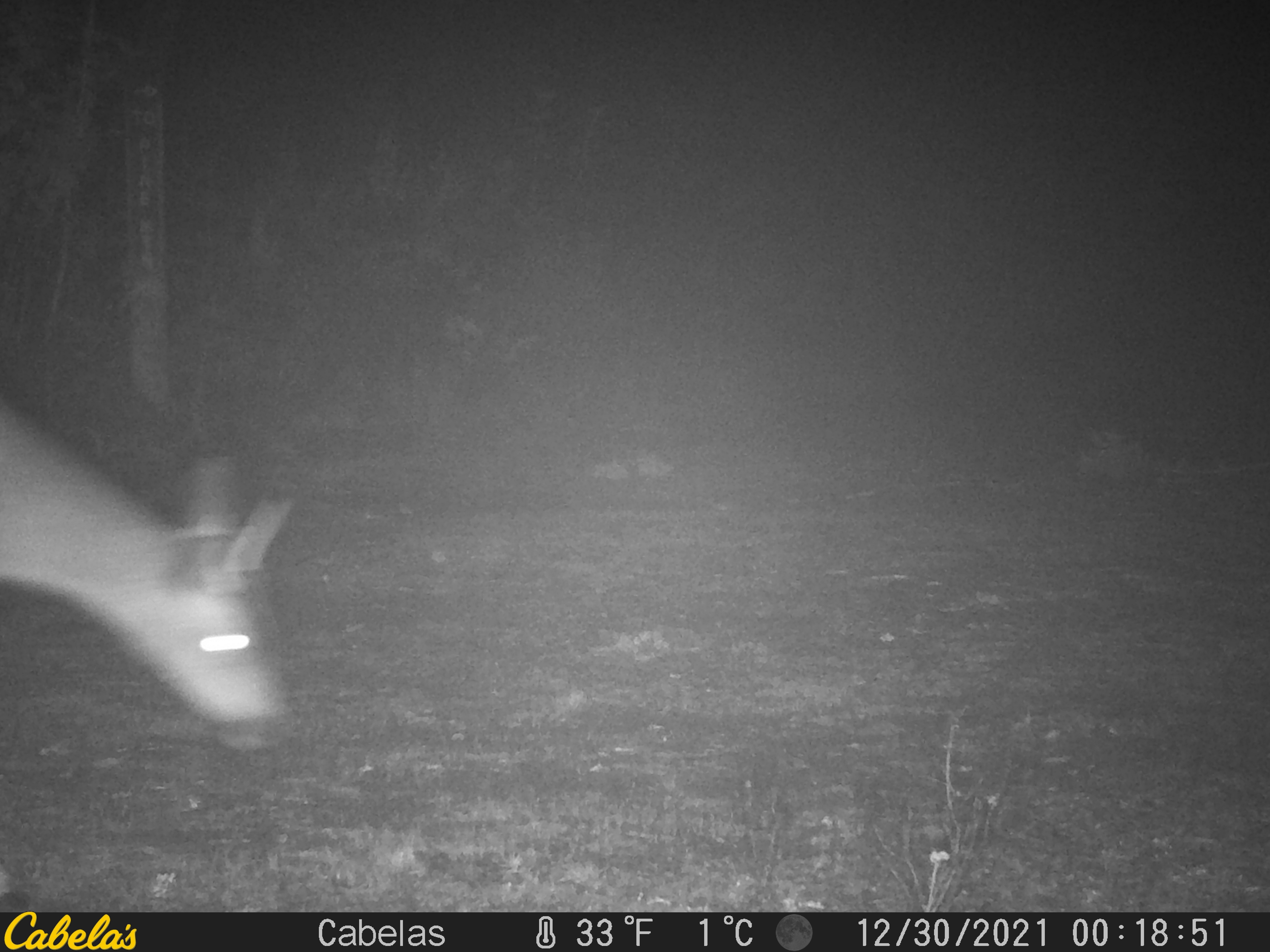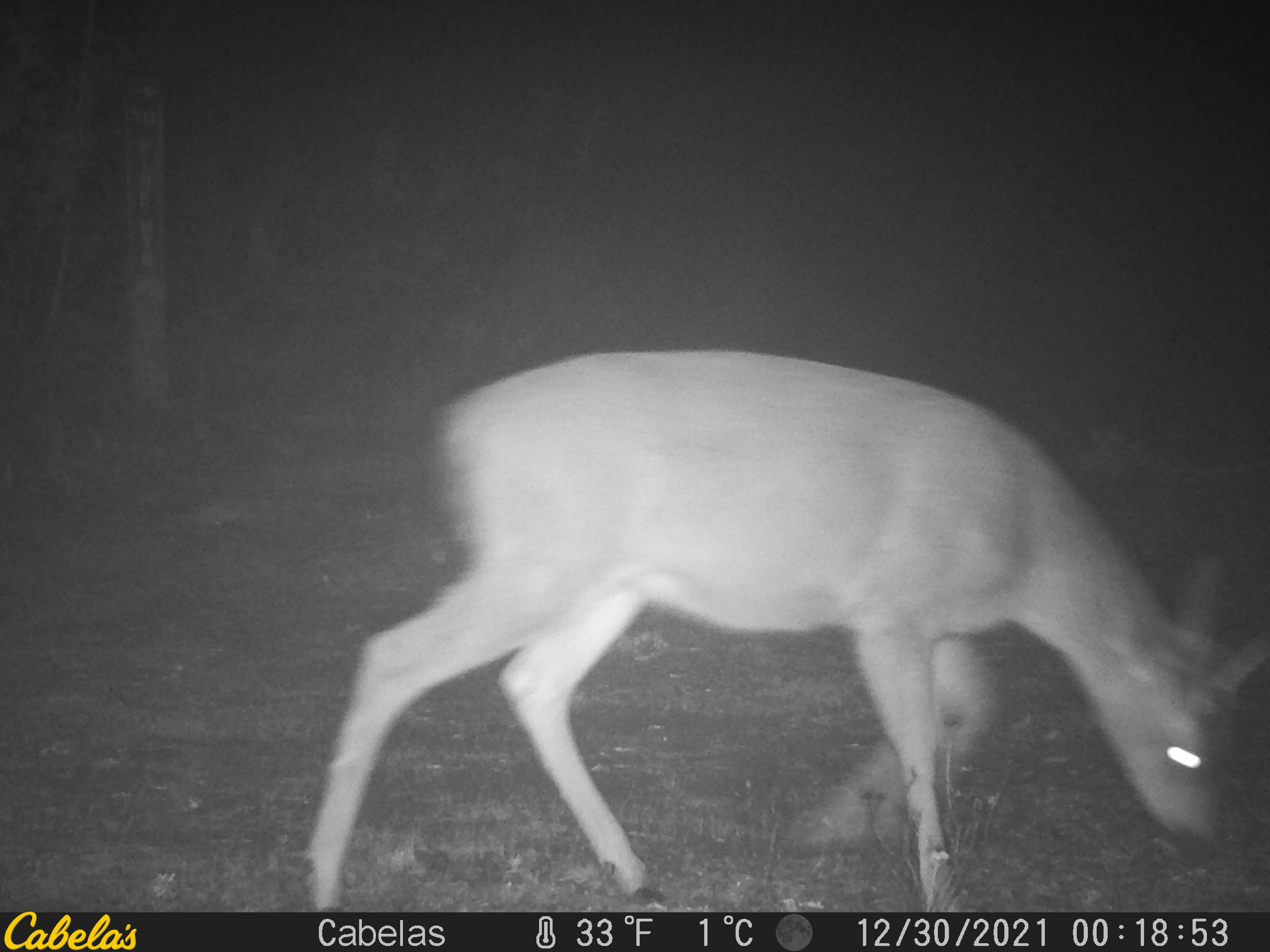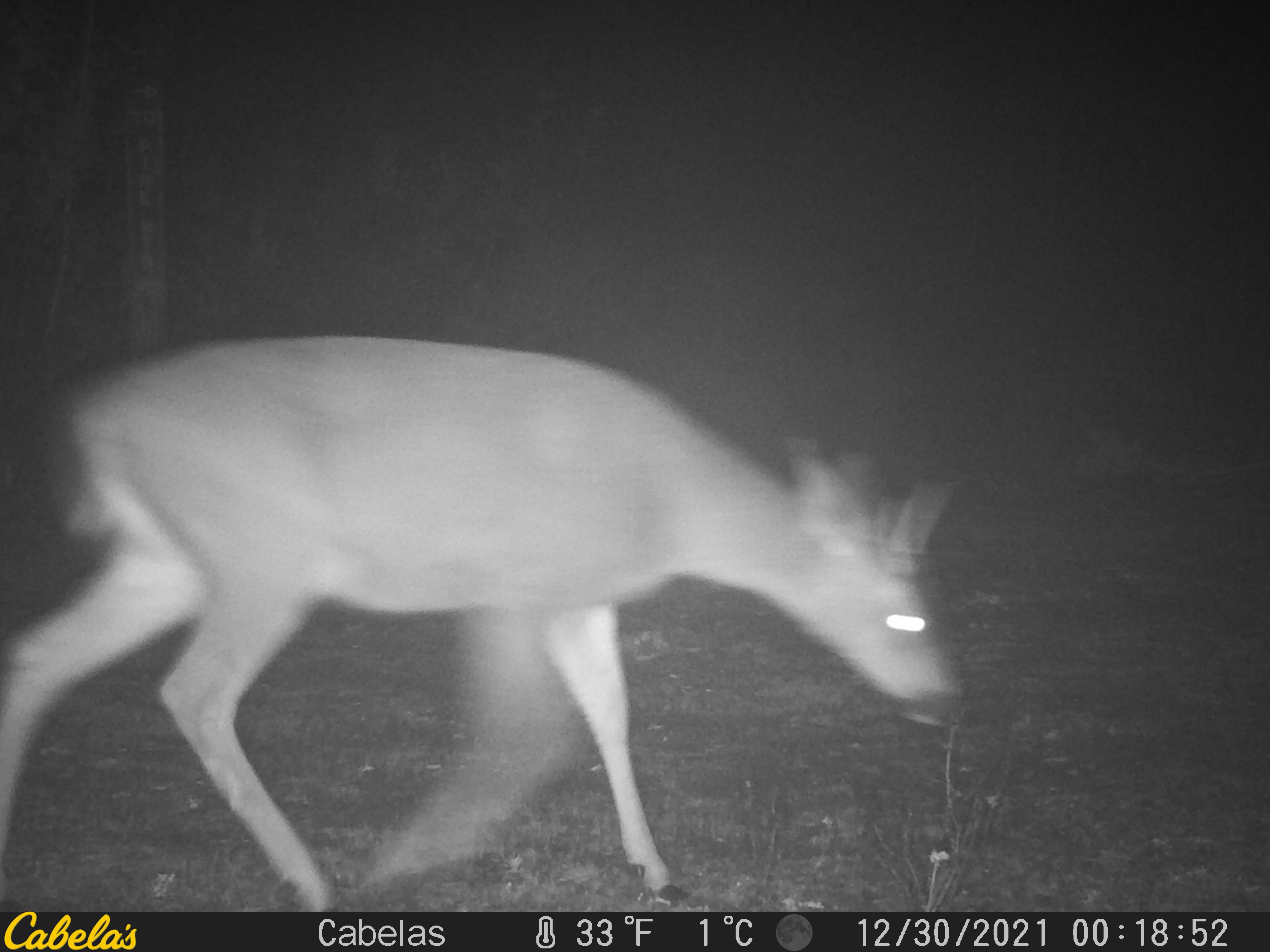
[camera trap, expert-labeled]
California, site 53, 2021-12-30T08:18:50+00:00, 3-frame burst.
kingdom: Animalia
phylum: Chordata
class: Mammalia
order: Artiodactyla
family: Cervidae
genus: Odocoileus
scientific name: Odocoileus hemionus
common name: mule deer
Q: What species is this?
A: Mule deer (Odocoileus hemionus).